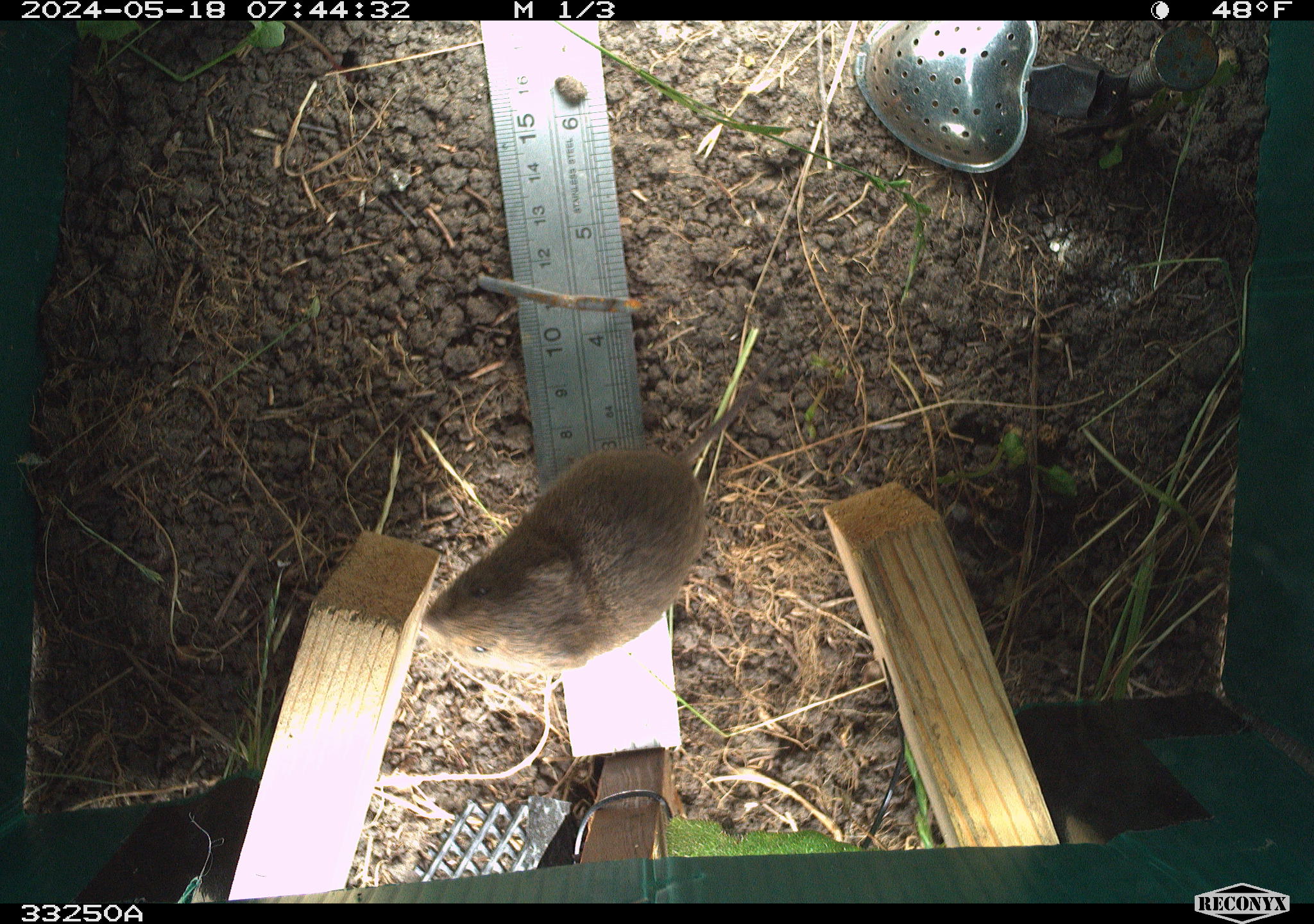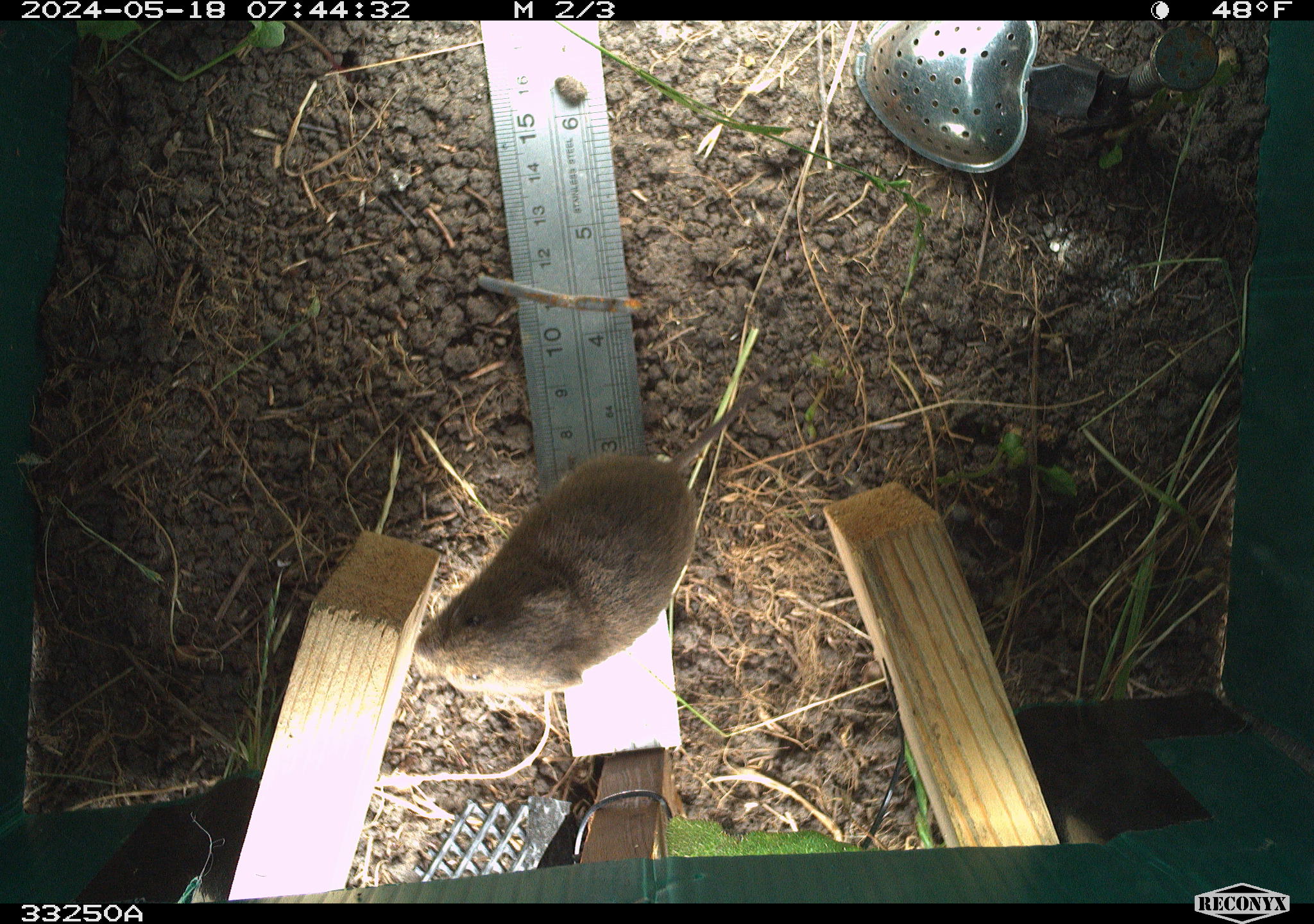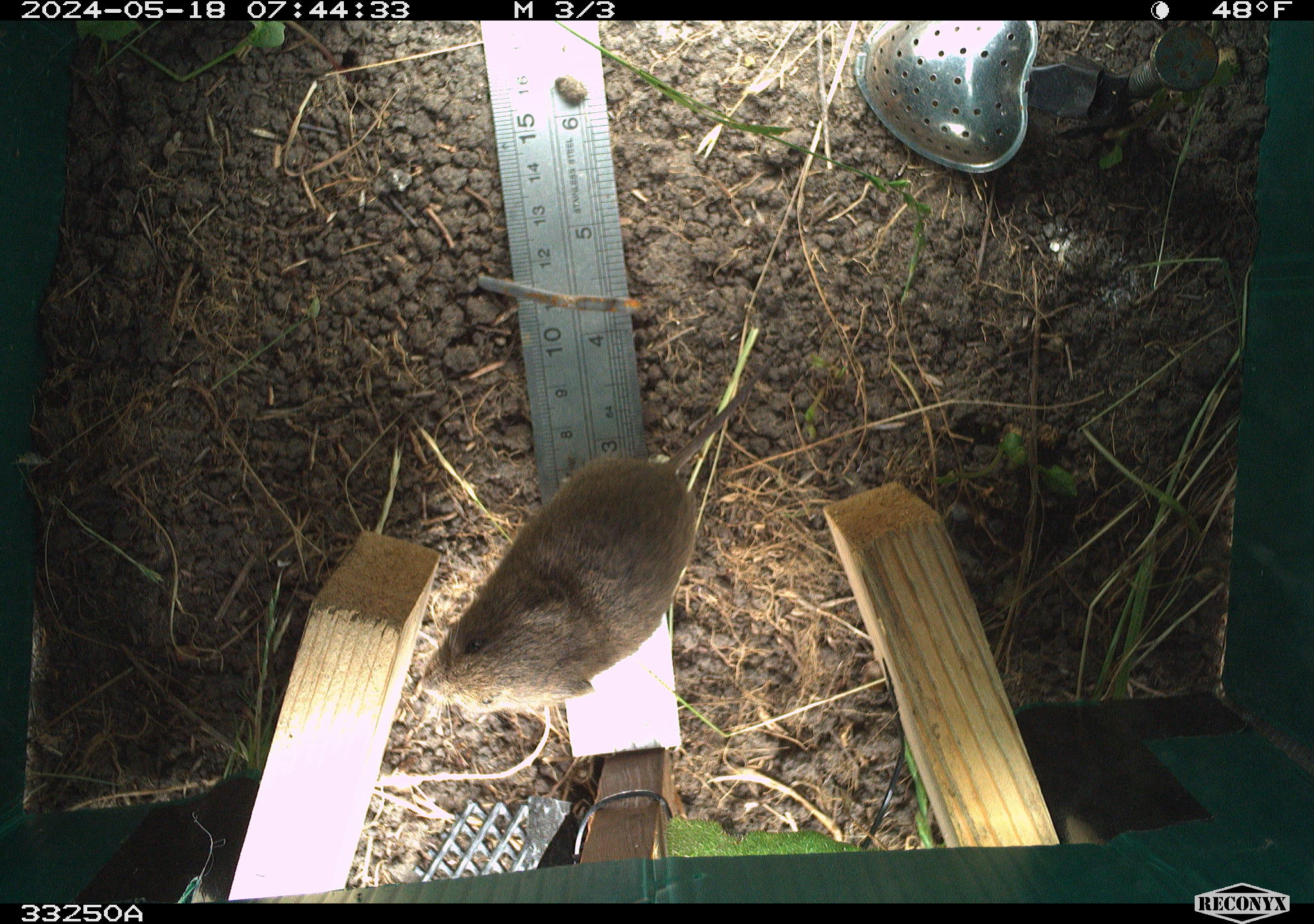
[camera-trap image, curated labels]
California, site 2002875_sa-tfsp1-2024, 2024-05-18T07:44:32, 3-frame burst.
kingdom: Animalia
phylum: Chordata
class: Mammalia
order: Rodentia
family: Cricetidae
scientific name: Arvicolinae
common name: voles, lemmings, and muskrats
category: arvicolinae subfamily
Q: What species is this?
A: Arvicolinae subfamily (voles, lemmings, and muskrats) (Arvicolinae).